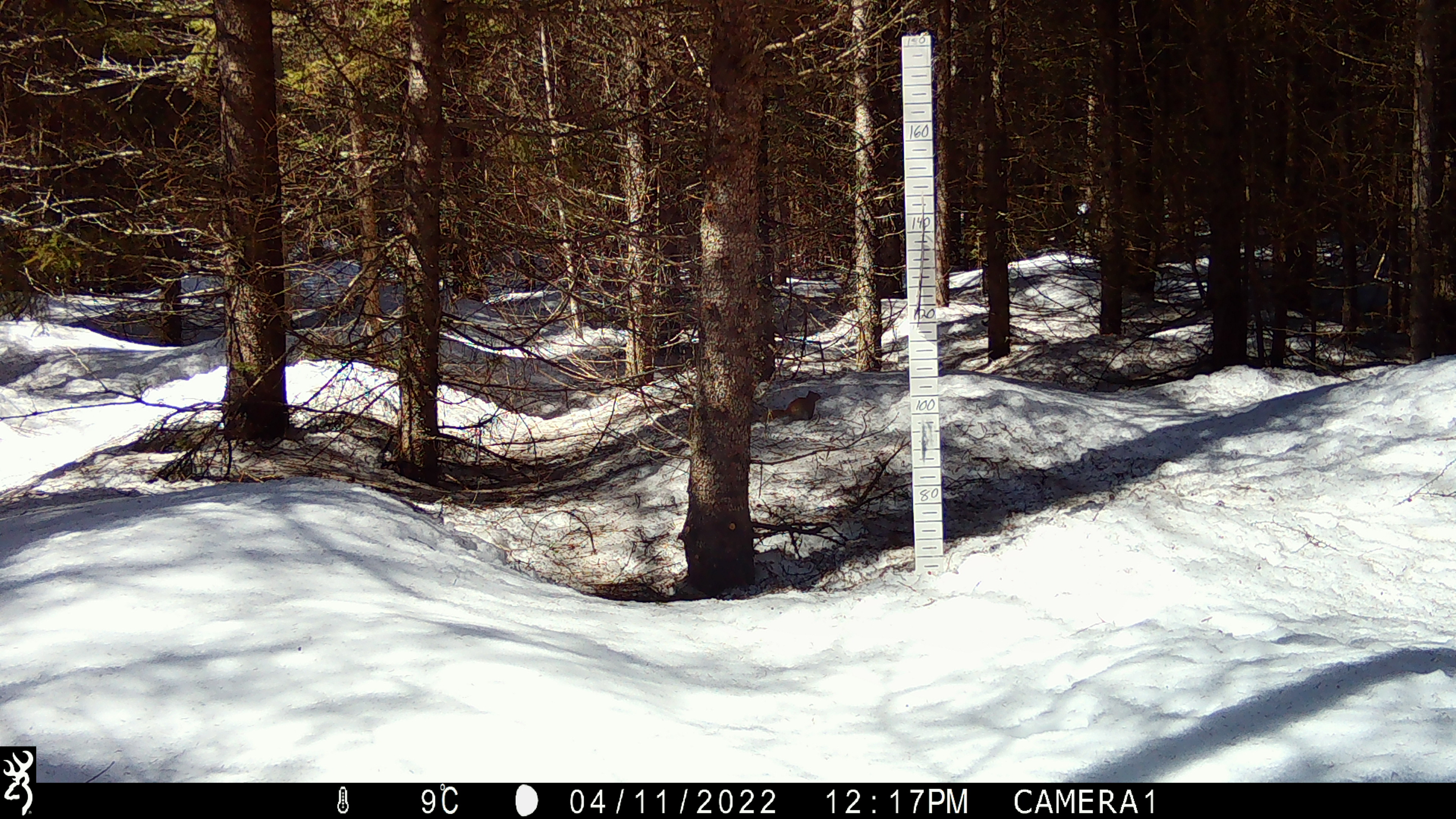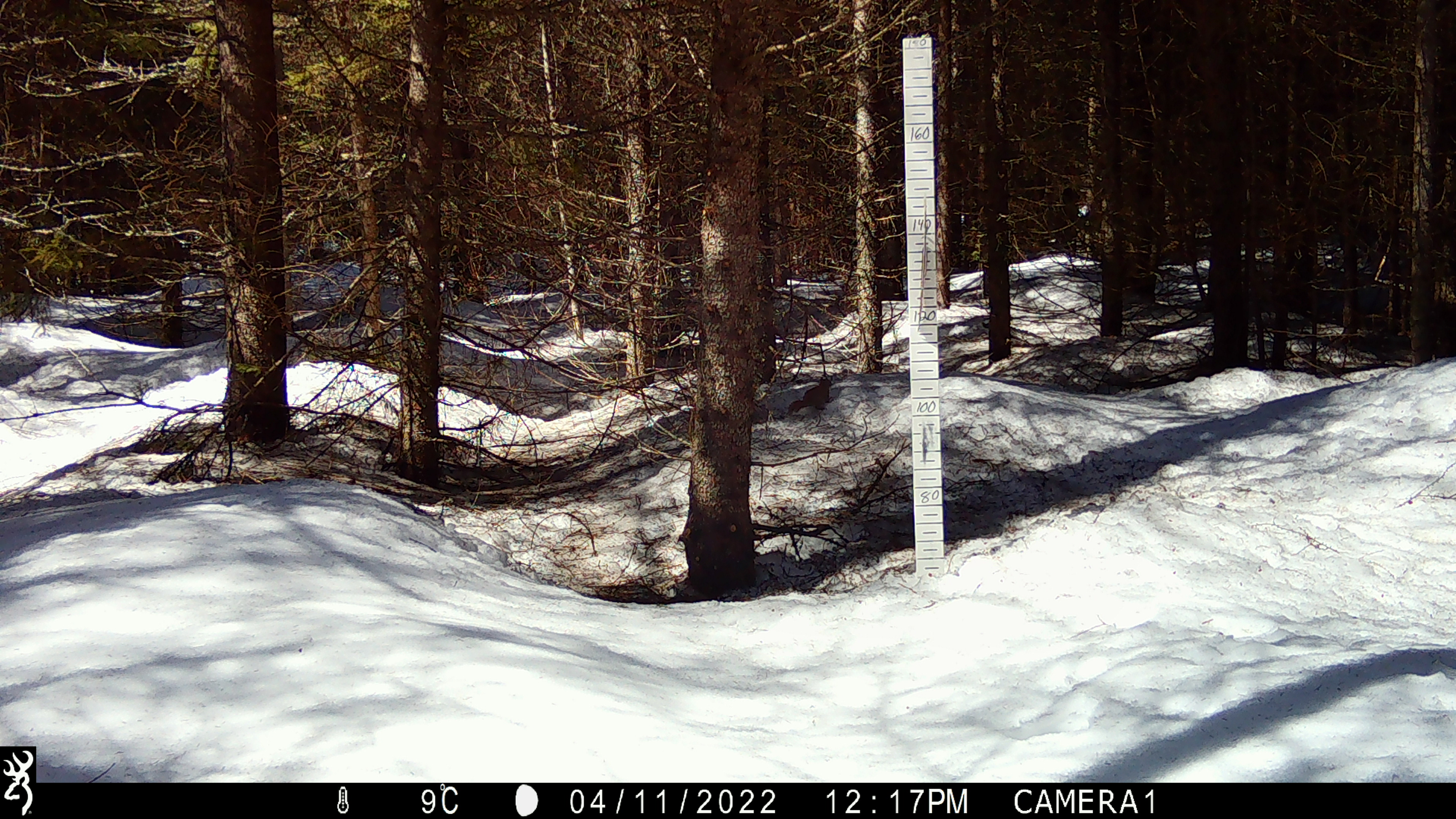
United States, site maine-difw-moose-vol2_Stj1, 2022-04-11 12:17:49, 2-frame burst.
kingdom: Animalia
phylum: Chordata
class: Mammalia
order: Rodentia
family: Sciuridae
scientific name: Sciuridae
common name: squirrel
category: squirrel sp.